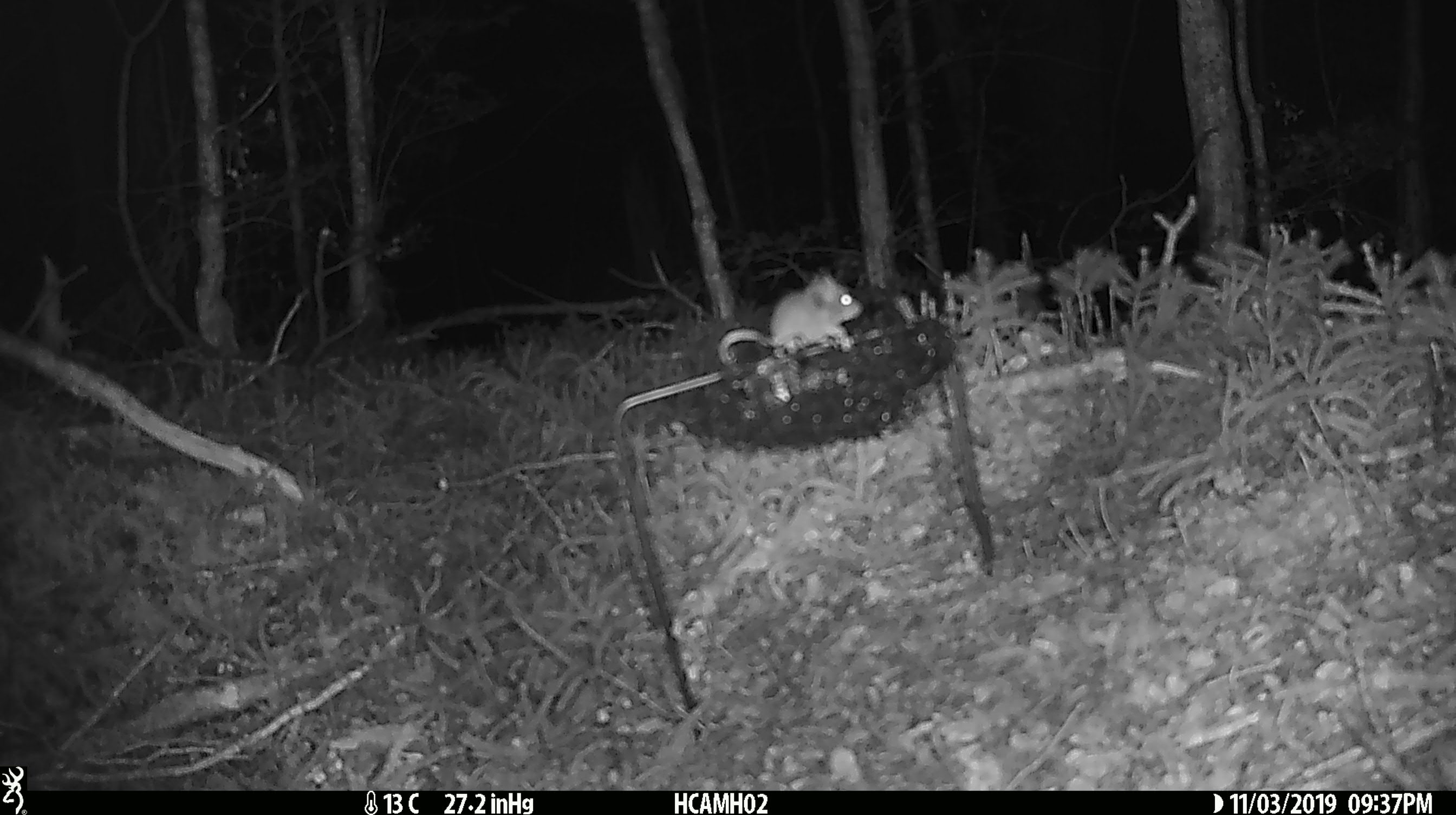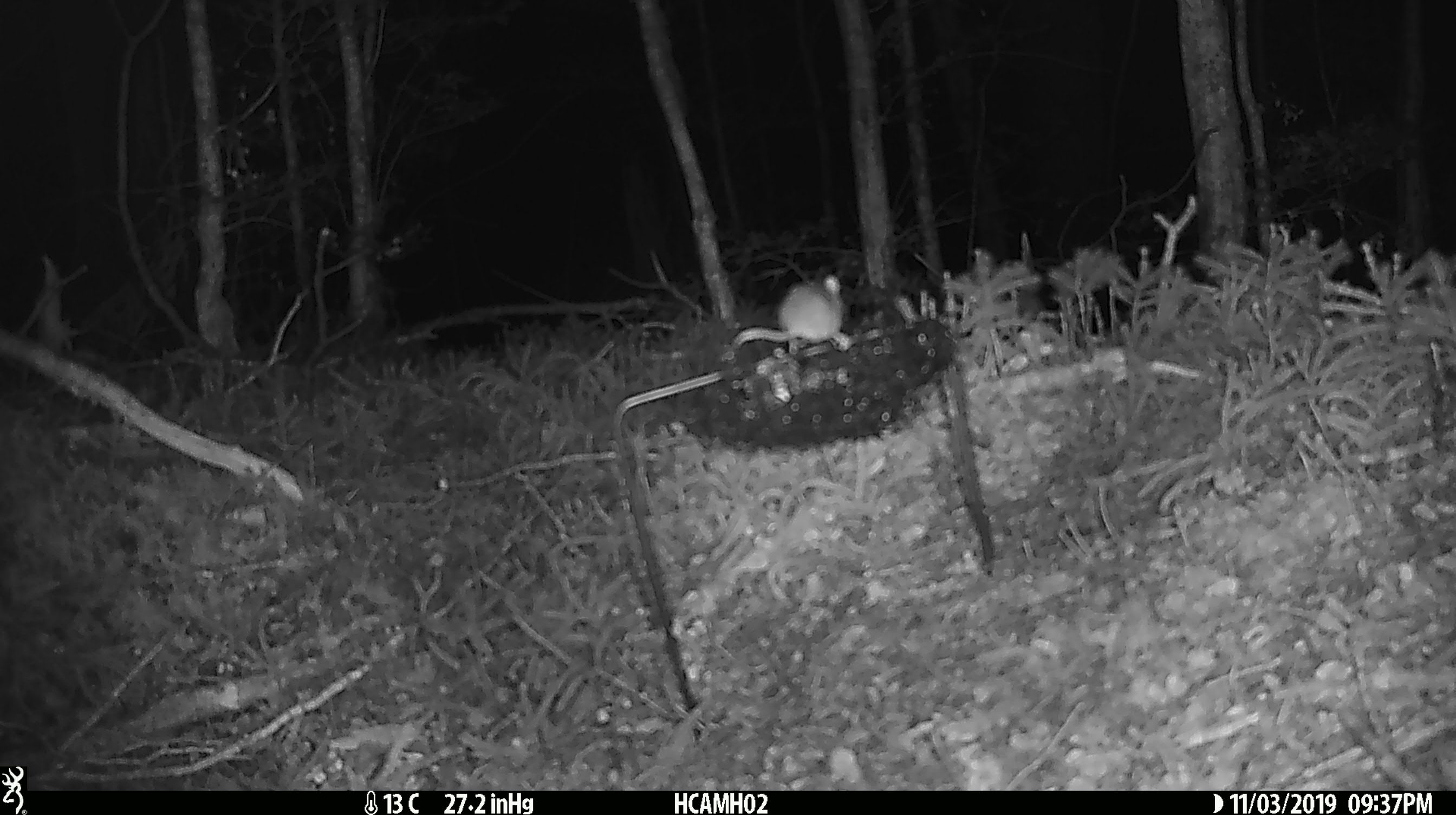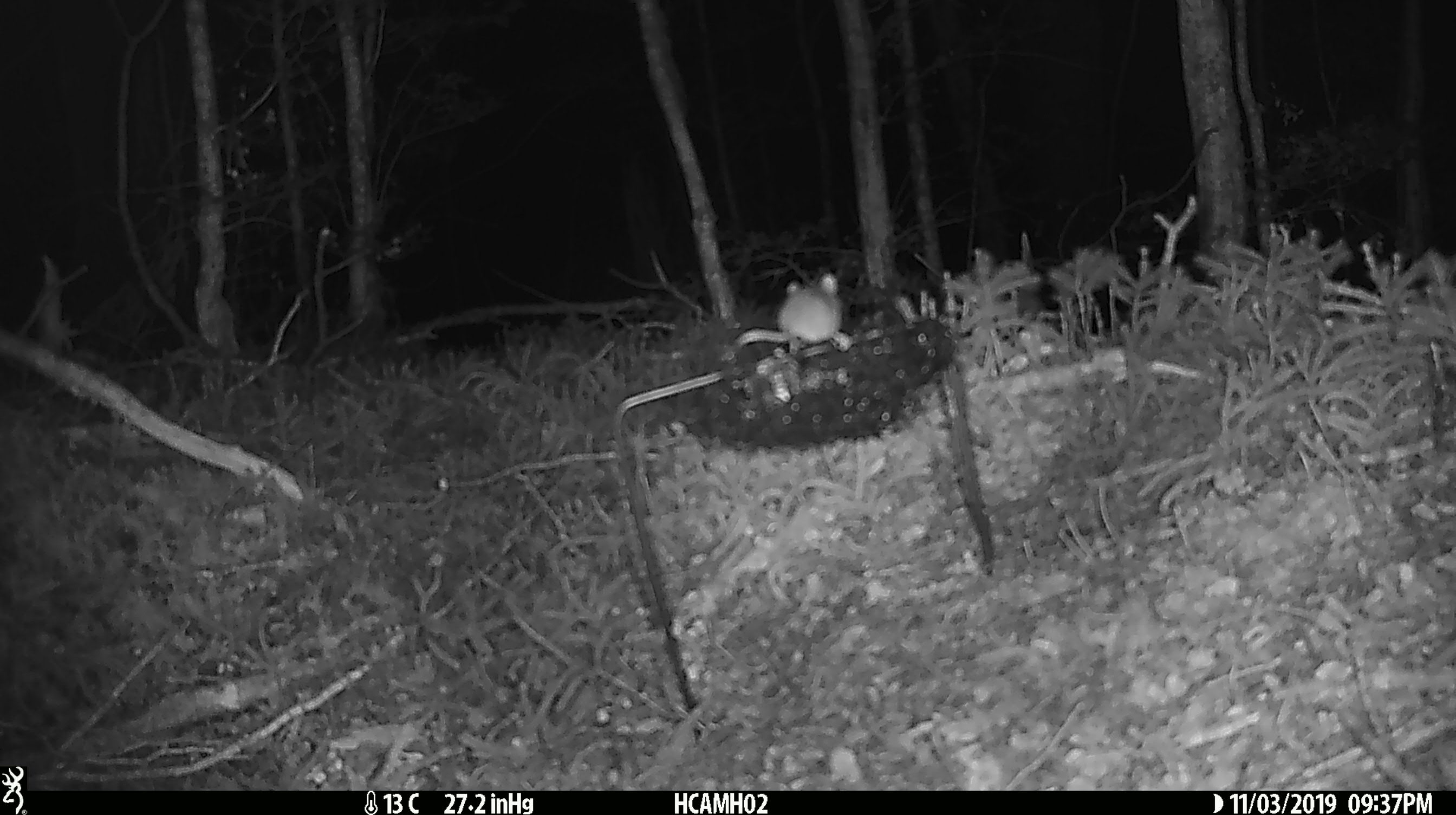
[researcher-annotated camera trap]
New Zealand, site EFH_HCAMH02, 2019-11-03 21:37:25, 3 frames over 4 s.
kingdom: Animalia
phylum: Chordata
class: Mammalia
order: Rodentia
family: Muridae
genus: Mus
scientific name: Mus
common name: mouse